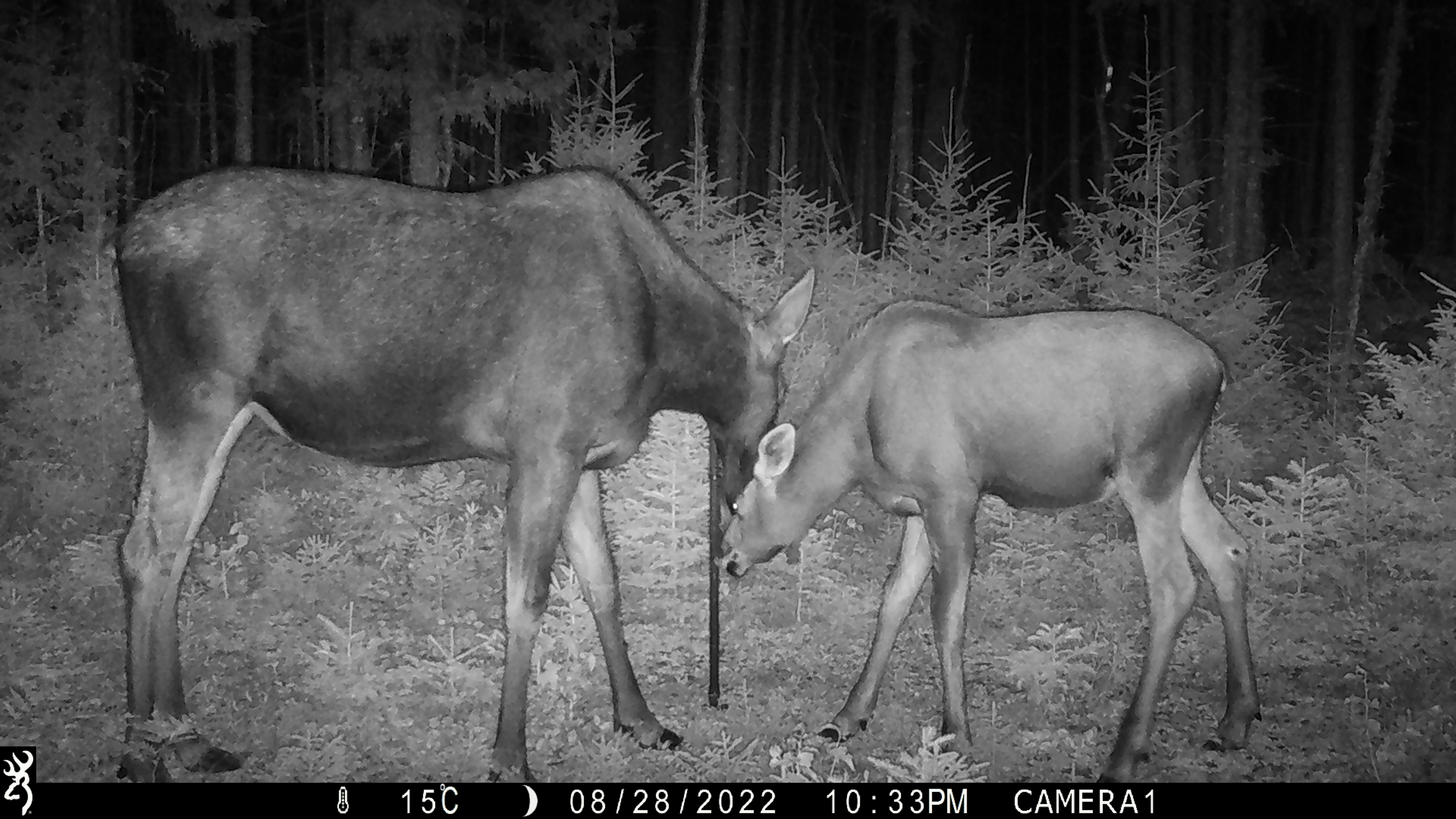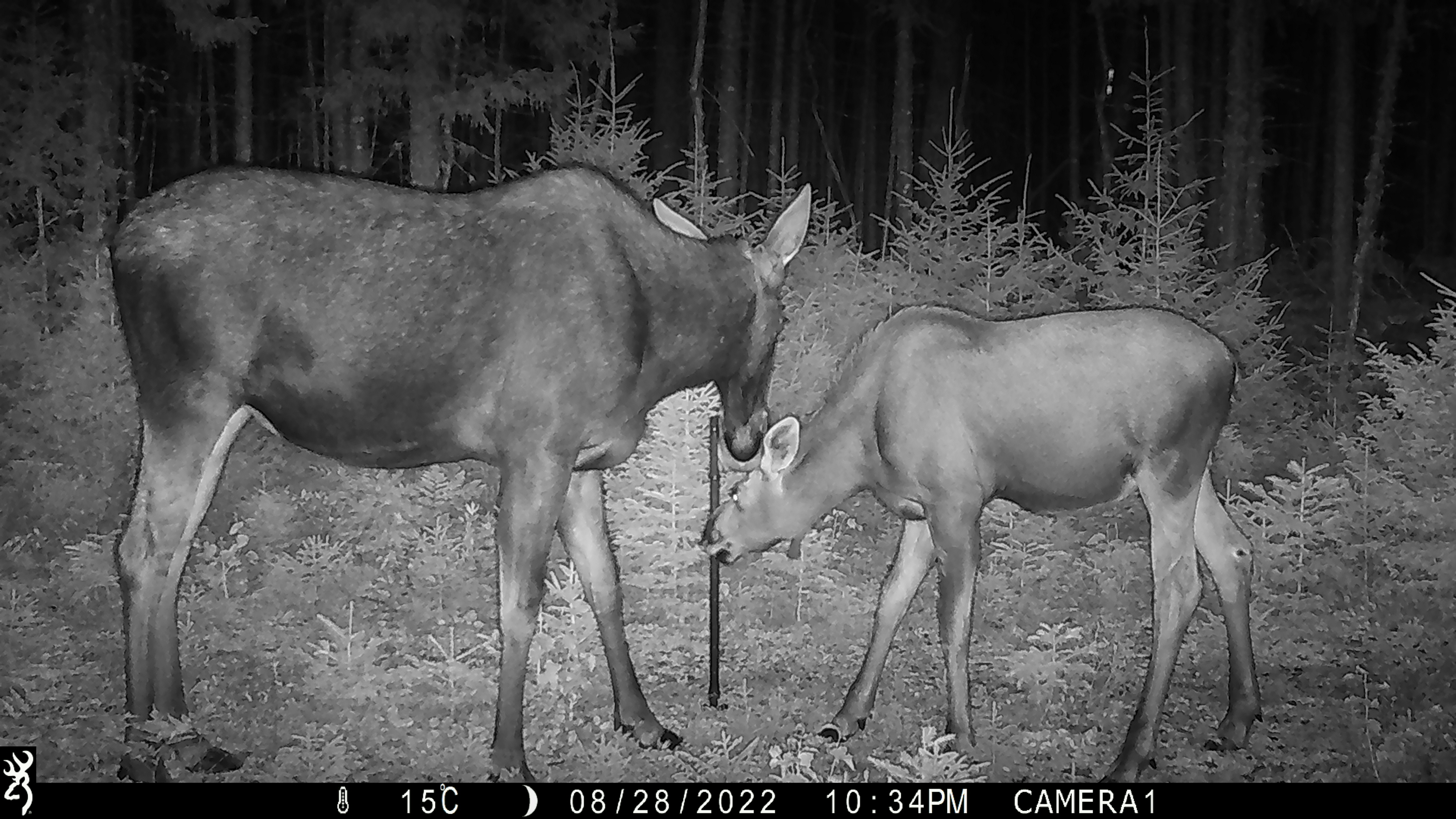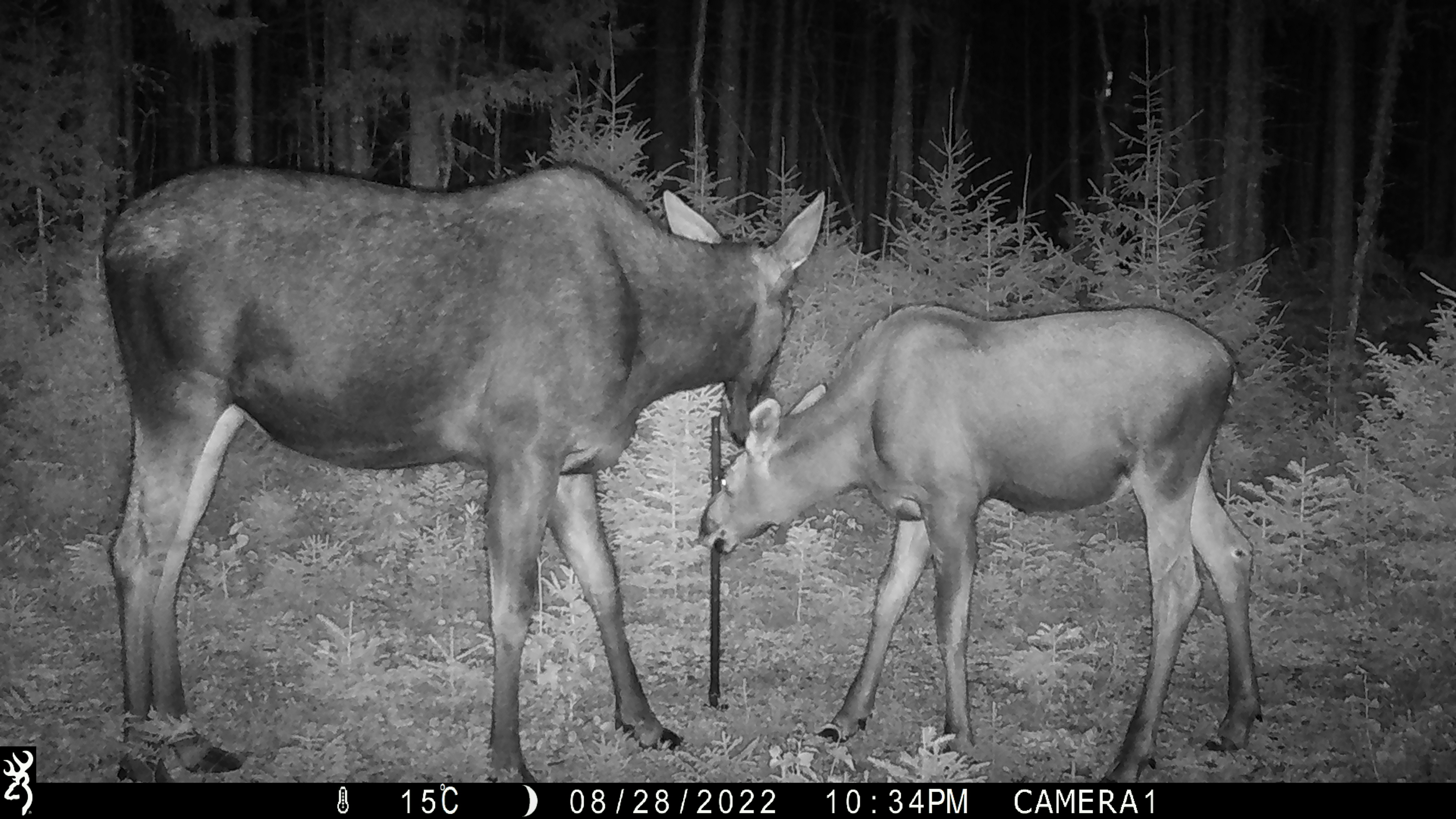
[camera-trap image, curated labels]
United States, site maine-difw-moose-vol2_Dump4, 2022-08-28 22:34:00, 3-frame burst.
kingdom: Animalia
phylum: Chordata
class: Mammalia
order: Artiodactyla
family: Cervidae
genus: Alces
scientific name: Alces alces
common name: moose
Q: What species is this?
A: Moose (Alces alces).